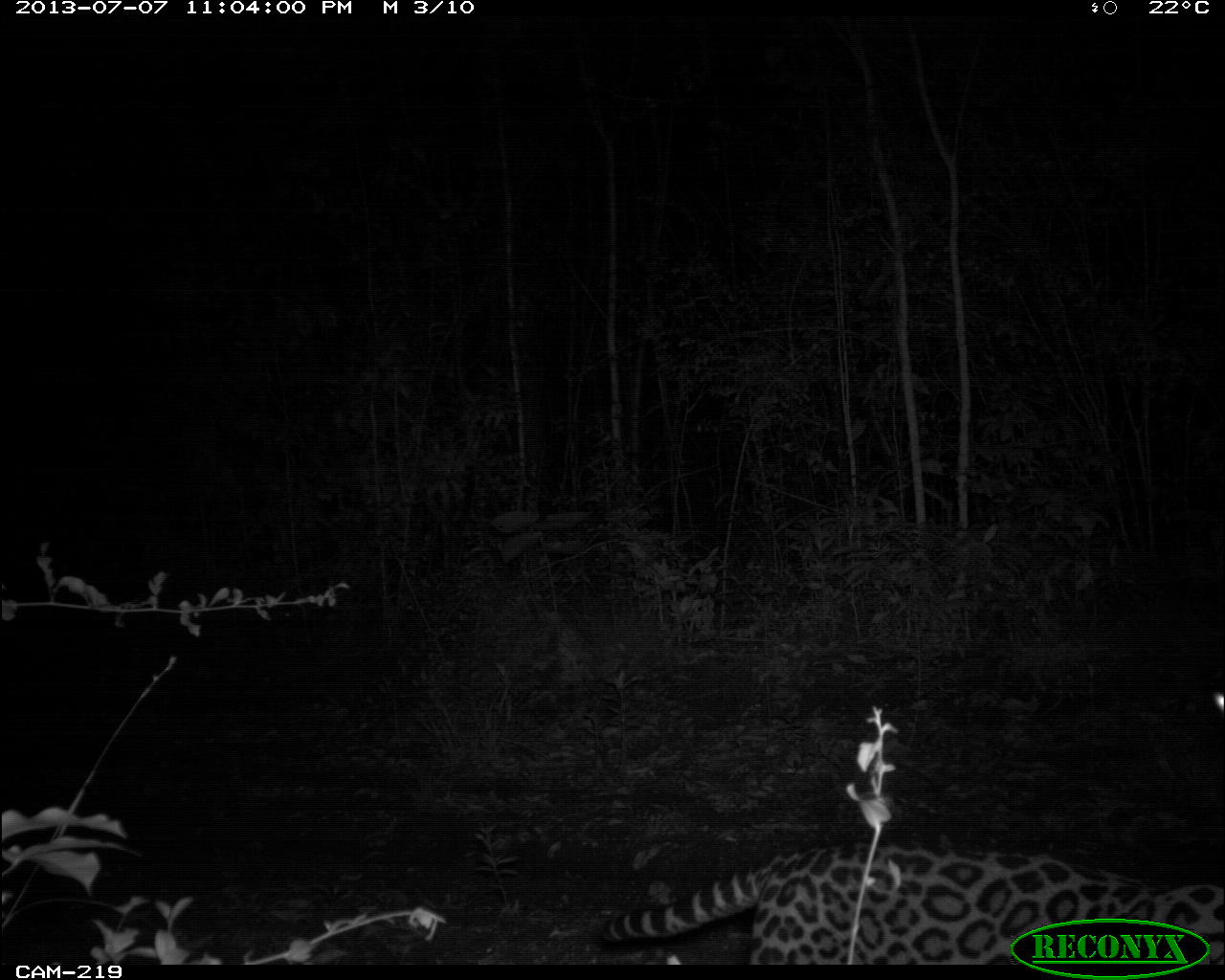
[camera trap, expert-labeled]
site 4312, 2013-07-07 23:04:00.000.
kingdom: Animalia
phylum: Chordata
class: Mammalia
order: Carnivora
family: Felidae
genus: Leopardus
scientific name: Leopardus pardalis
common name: ocelot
Leopardus pardalis (ocelot), count 1, sex female.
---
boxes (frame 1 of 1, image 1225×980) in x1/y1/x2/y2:
leopardus pardalis: 597/838/1224/964